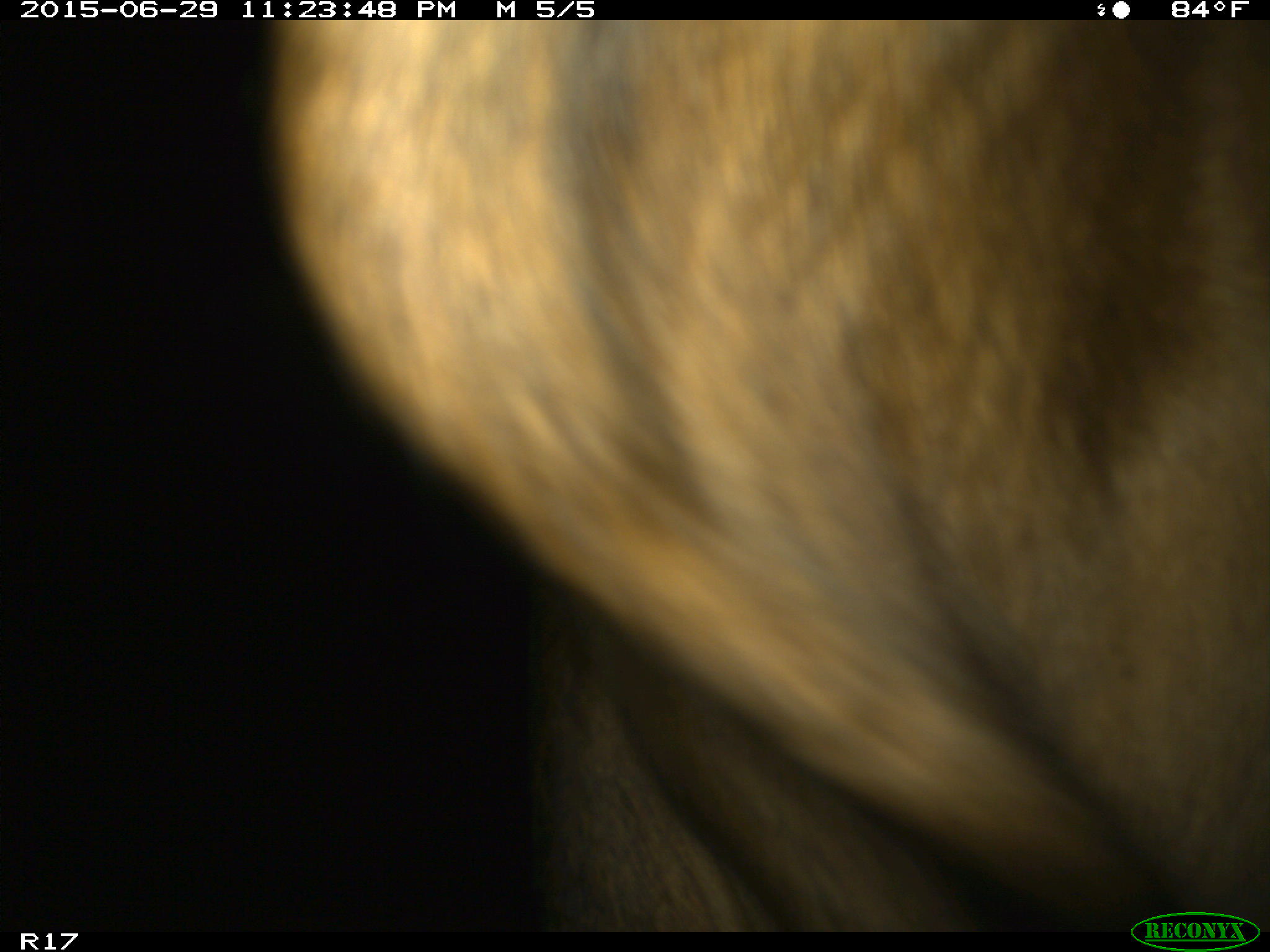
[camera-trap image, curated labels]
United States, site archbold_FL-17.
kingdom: Animalia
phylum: Chordata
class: Mammalia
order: Artiodactyla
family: Bovidae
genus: Bos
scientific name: Bos taurus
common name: domestic cow